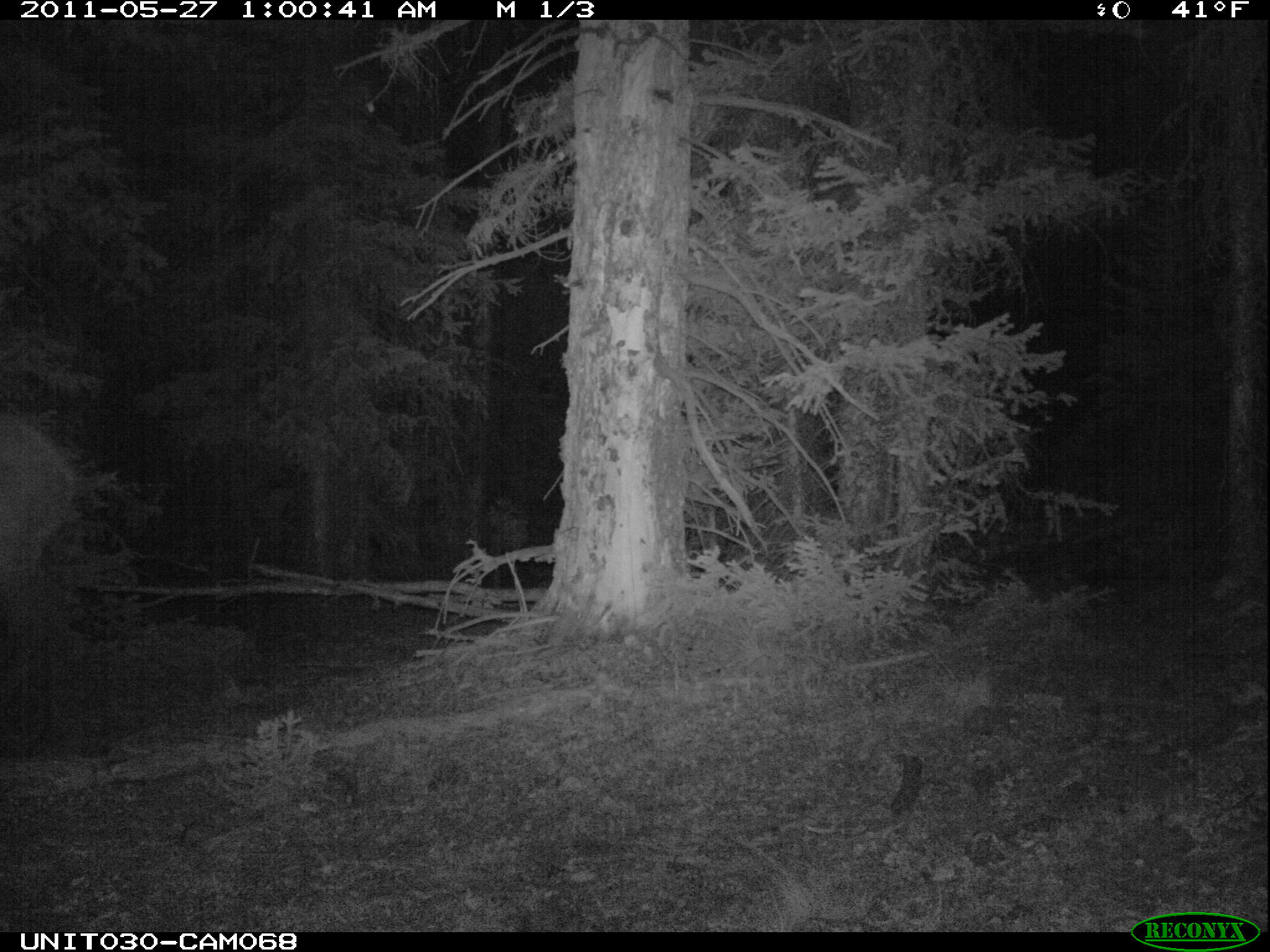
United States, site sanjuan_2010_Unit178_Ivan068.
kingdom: Animalia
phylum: Chordata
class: Mammalia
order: Artiodactyla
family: Cervidae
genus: Cervus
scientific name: Cervus elaphus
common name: red deer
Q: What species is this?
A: Cervus elaphus (red deer).